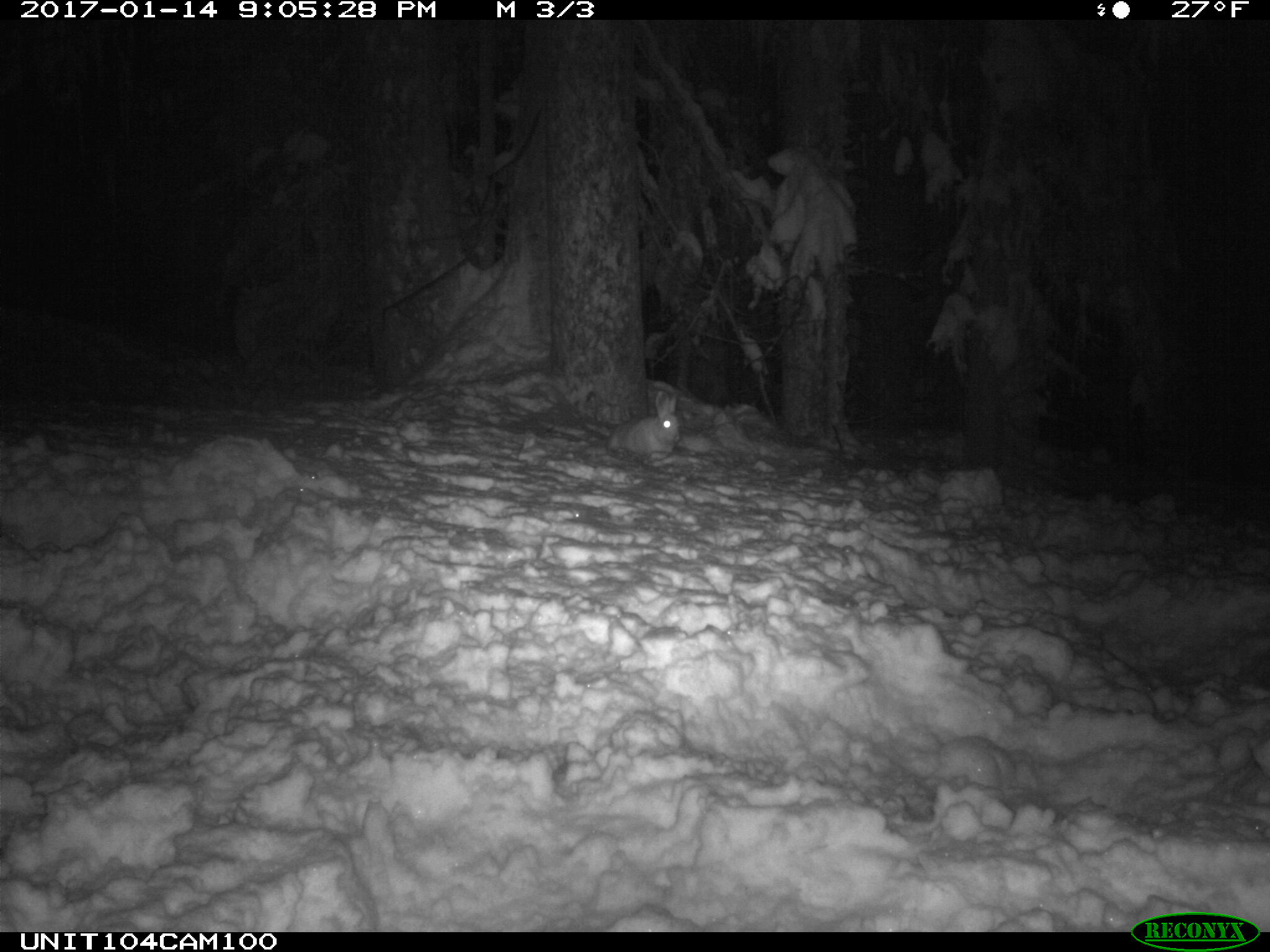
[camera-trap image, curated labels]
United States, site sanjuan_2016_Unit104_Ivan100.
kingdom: Animalia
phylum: Chordata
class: Mammalia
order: Lagomorpha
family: Leporidae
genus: Lepus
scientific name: Lepus americanus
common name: snowshoe hare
Lepus americanus (snowshoe hare).